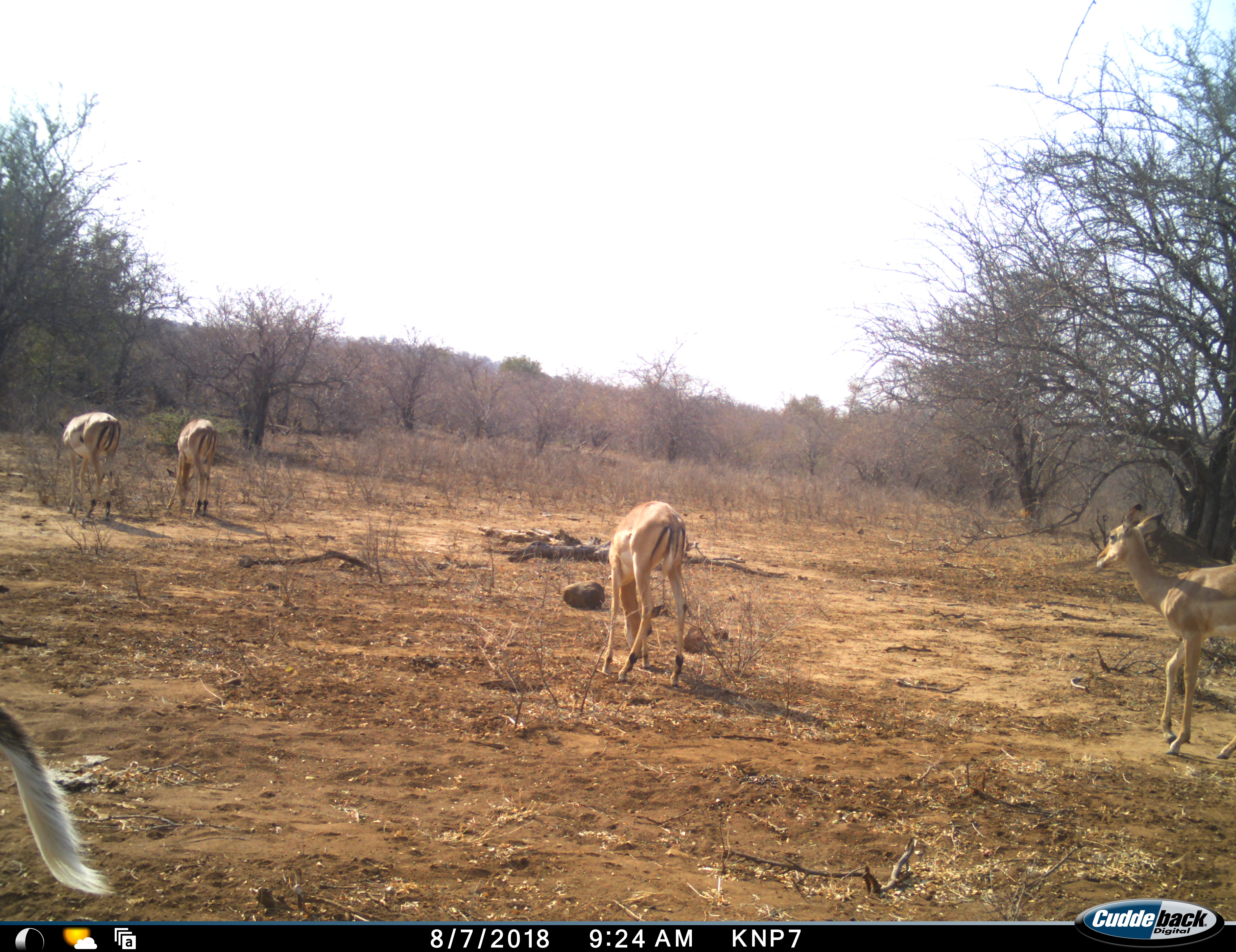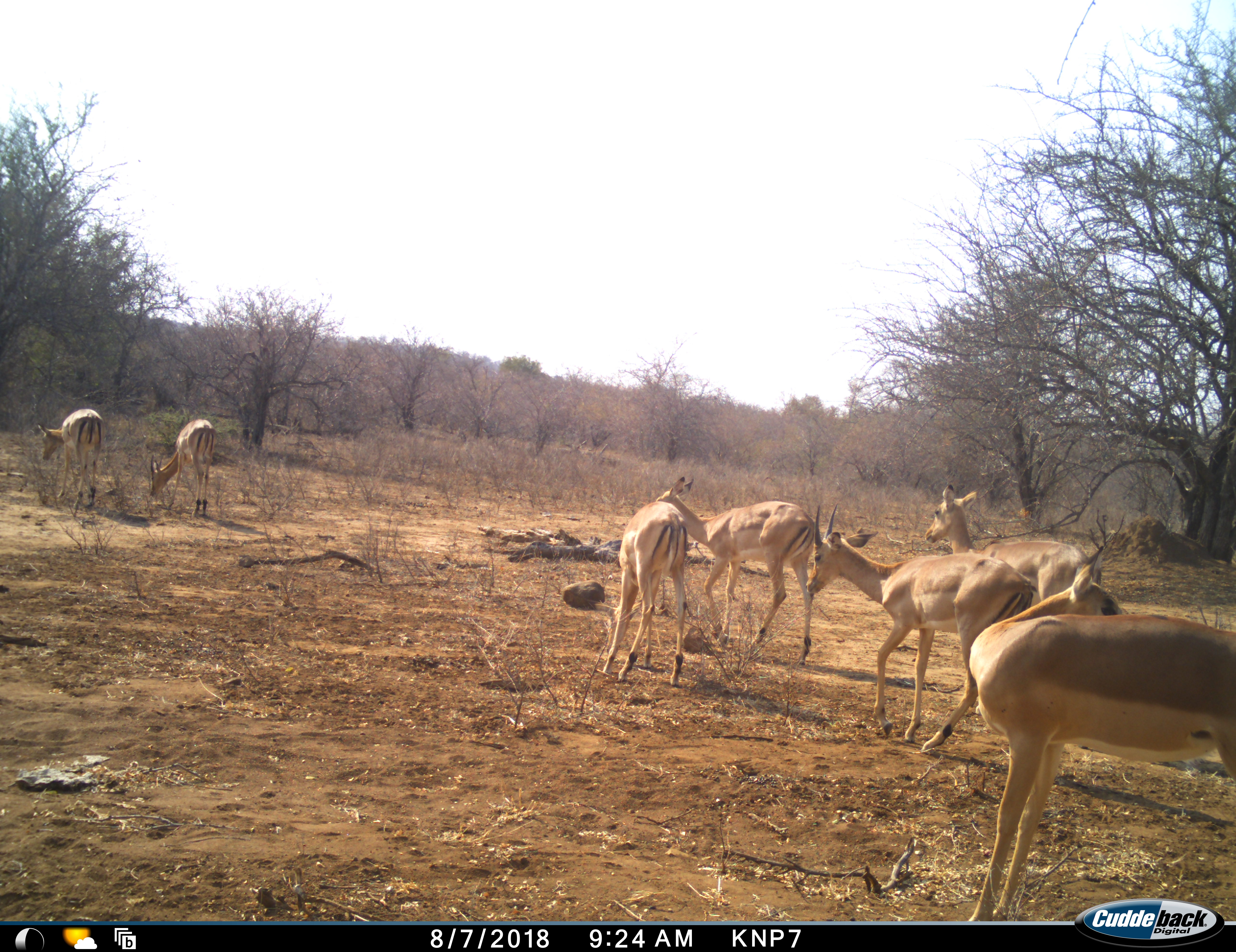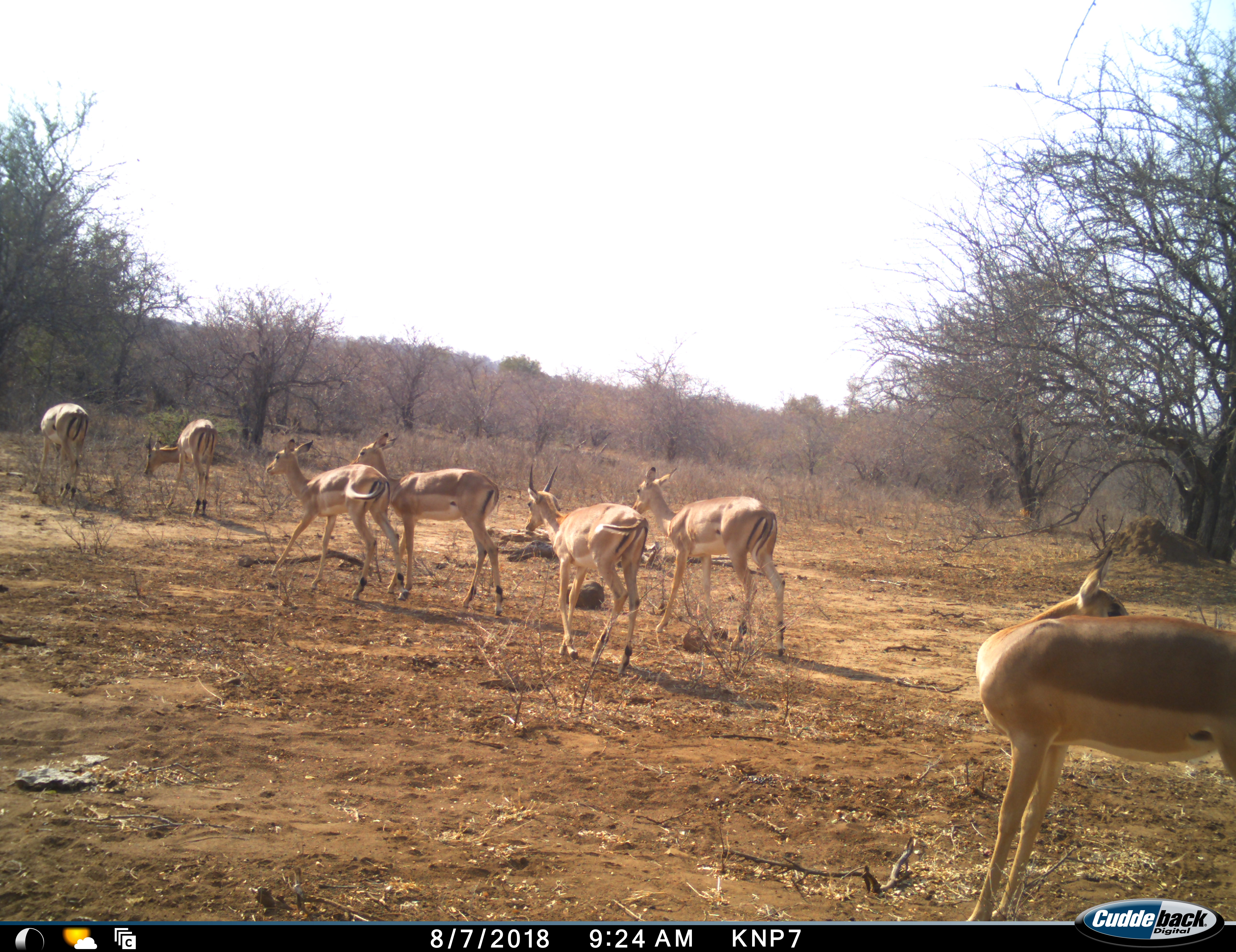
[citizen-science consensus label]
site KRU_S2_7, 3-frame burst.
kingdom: Animalia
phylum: Chordata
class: Mammalia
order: Artiodactyla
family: Bovidae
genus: Aepyceros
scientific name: Aepyceros melampus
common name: impala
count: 8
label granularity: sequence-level